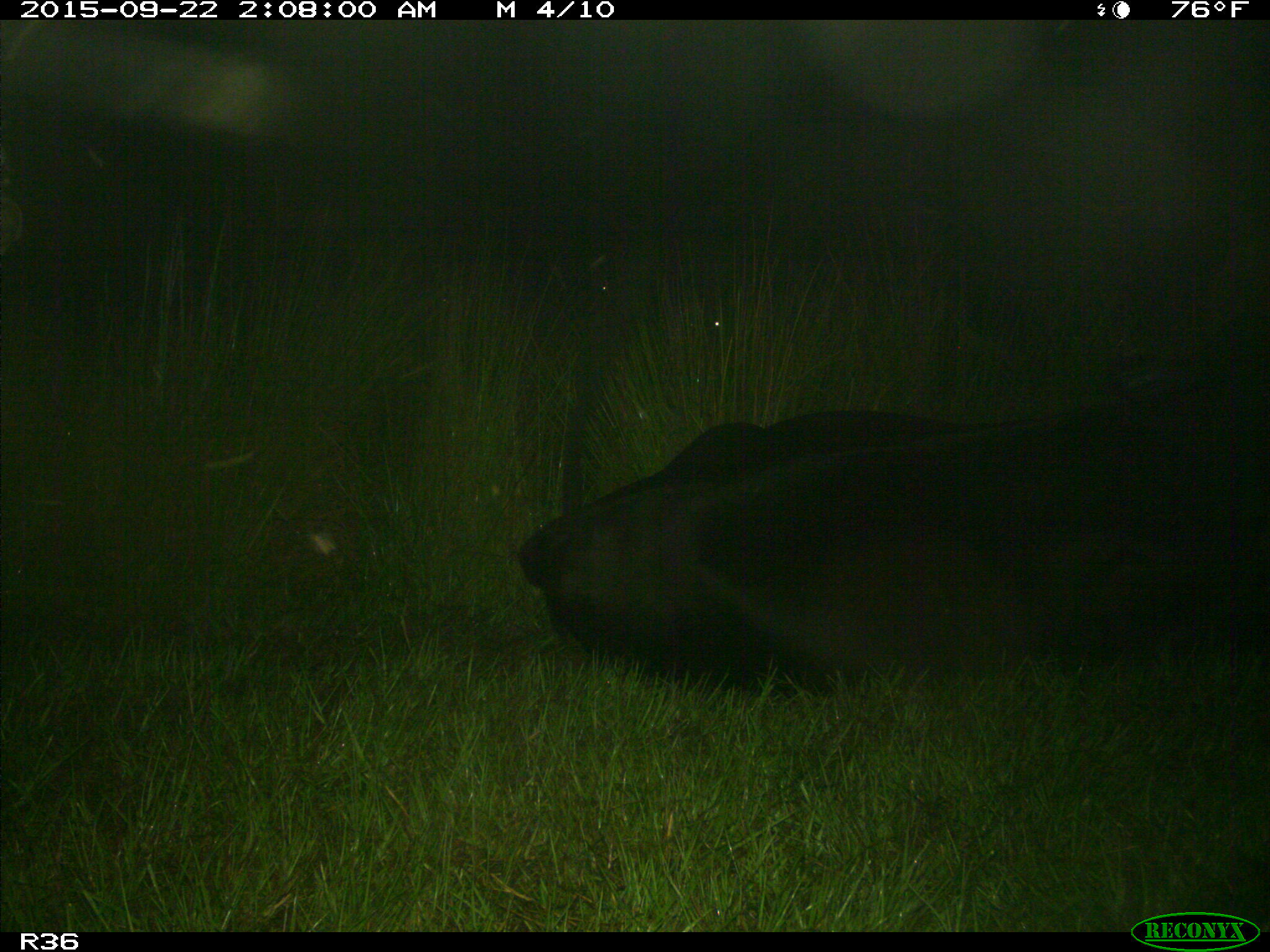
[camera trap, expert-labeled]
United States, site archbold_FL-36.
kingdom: Animalia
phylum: Chordata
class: Mammalia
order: Artiodactyla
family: Bovidae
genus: Bos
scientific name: Bos taurus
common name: domestic cow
Bos taurus (domestic cow).